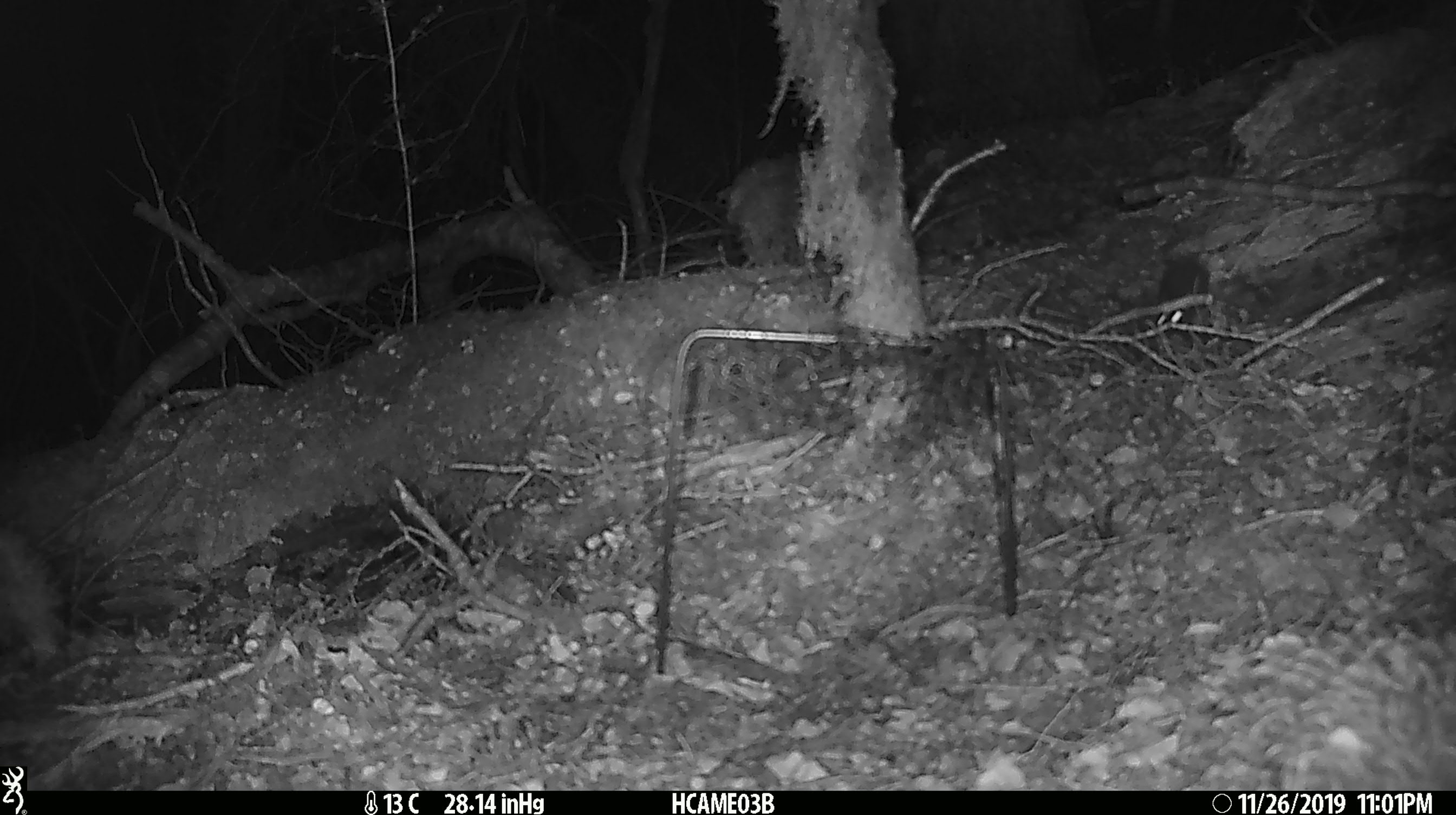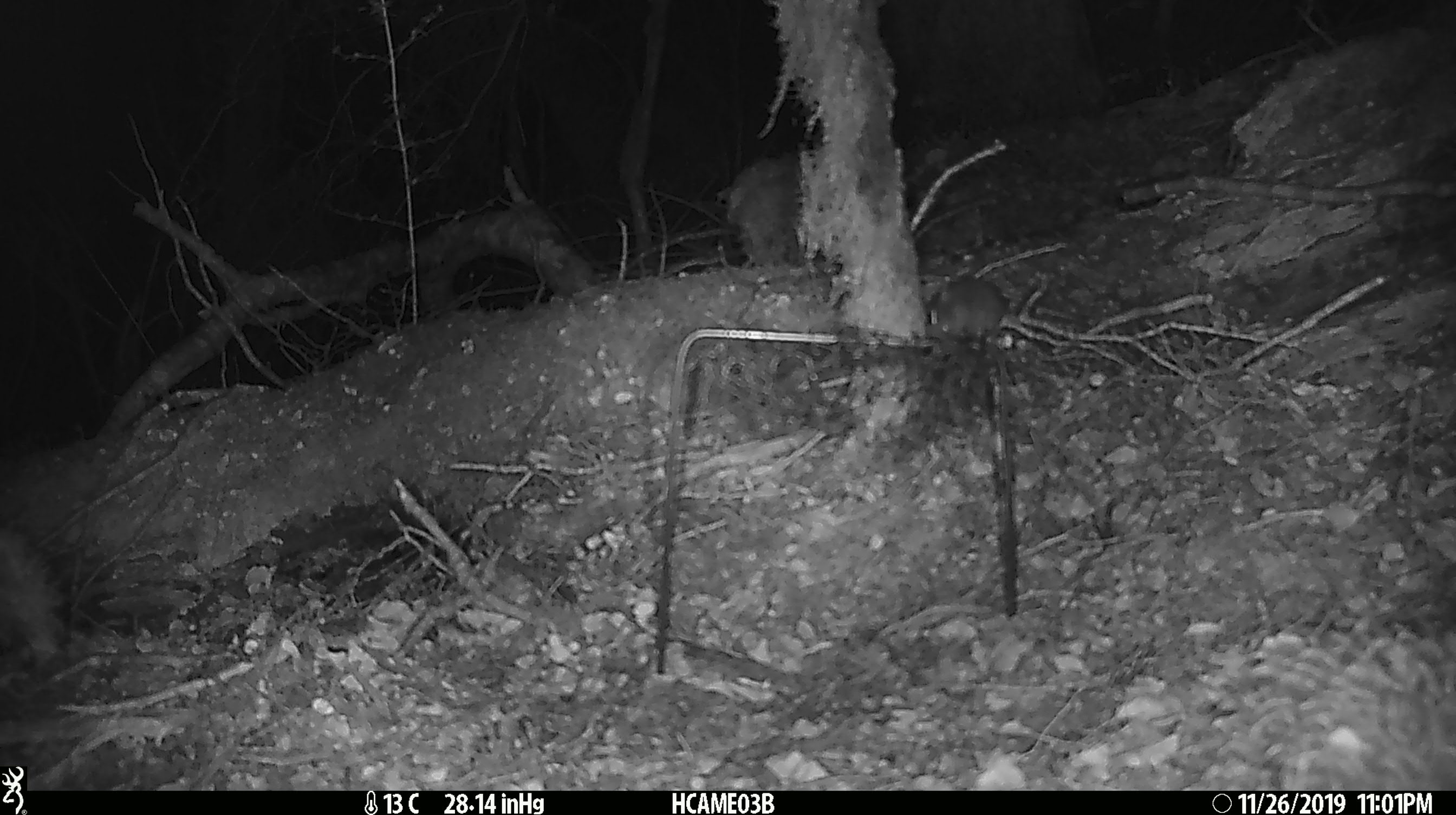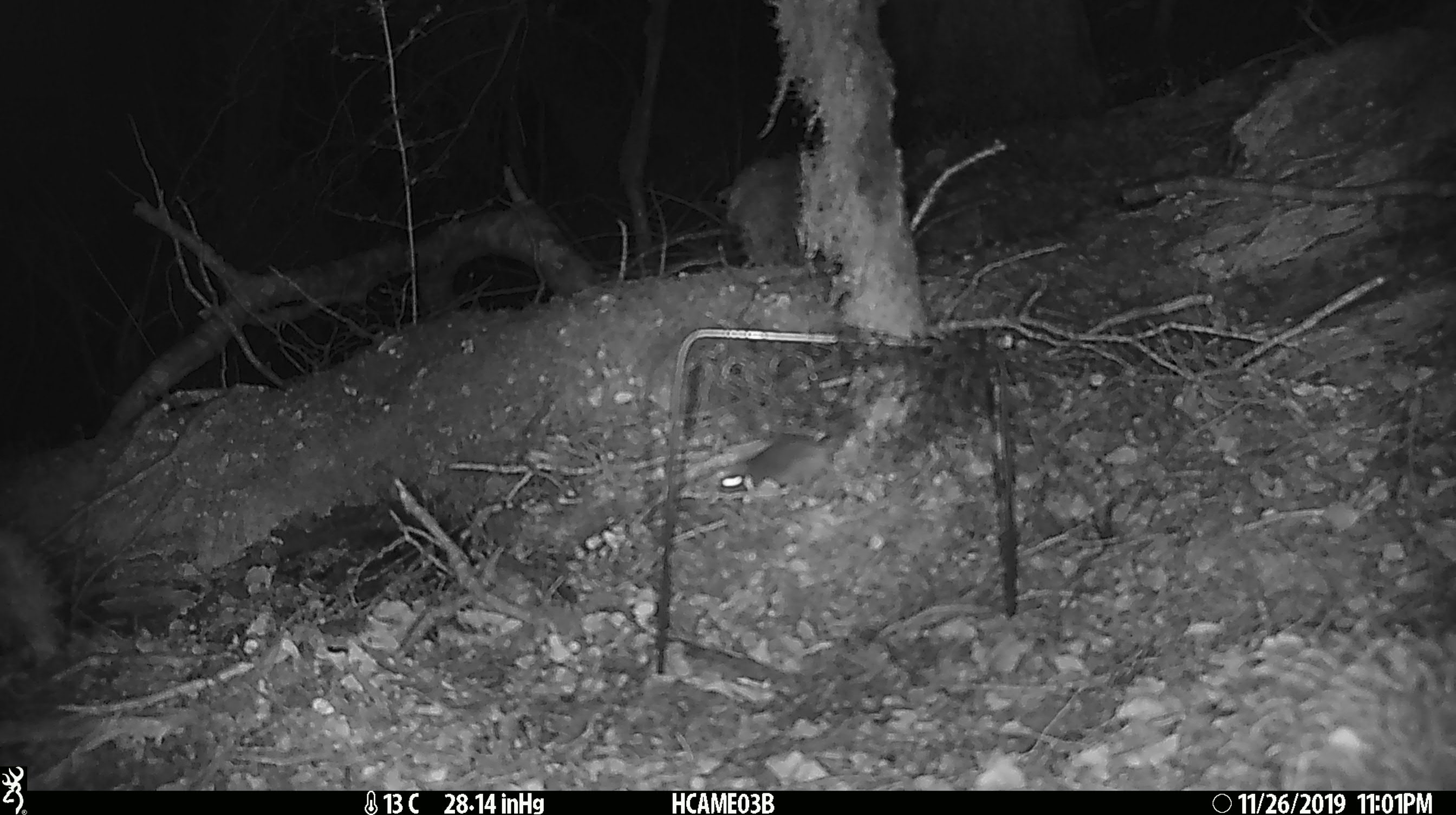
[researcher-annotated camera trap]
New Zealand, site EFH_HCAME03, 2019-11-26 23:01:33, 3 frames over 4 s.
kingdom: Animalia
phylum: Chordata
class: Mammalia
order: Rodentia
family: Muridae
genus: Mus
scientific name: Mus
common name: mouse